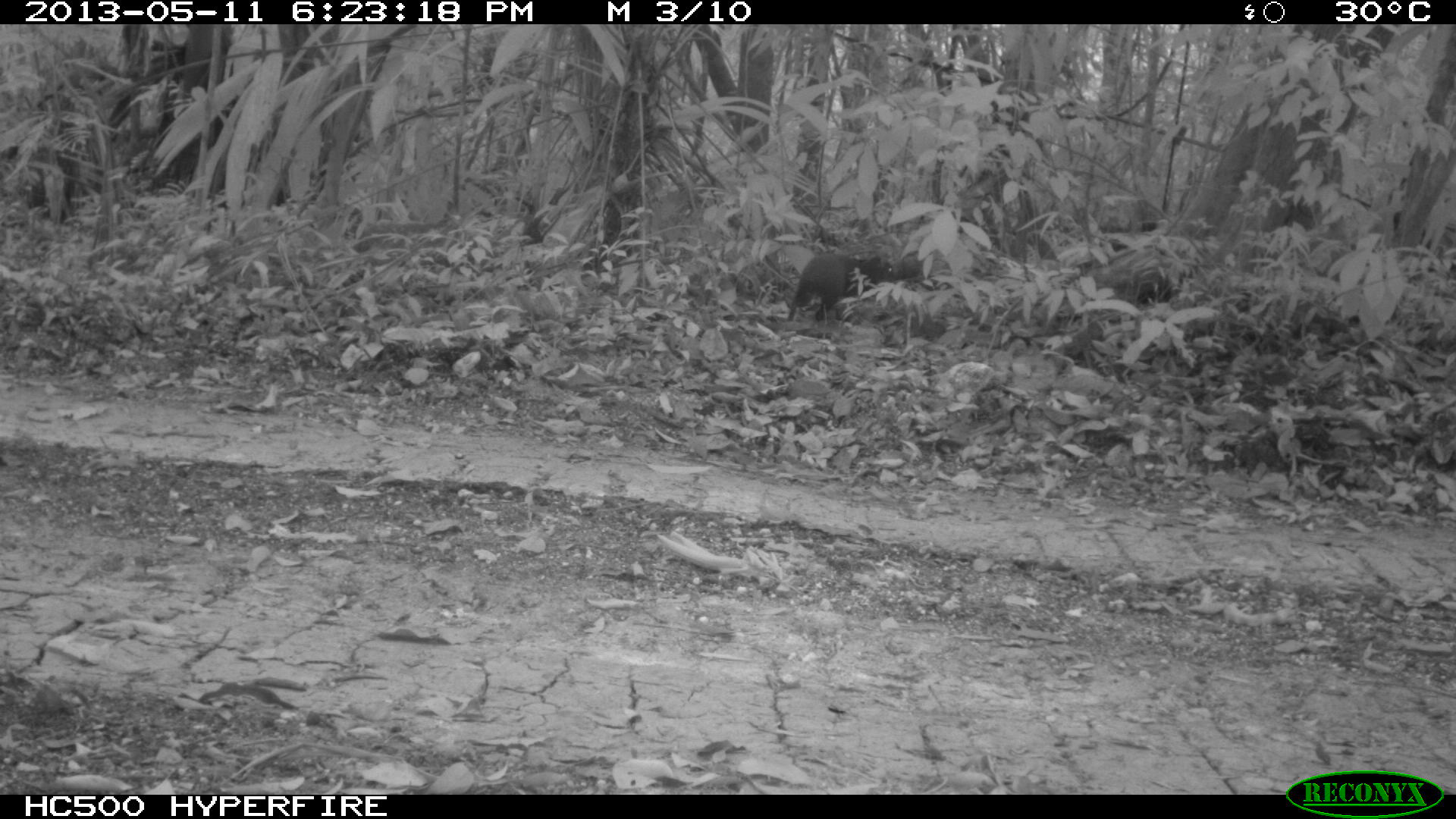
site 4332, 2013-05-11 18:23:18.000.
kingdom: Animalia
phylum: Chordata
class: Mammalia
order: Rodentia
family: Dasyproctidae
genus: Dasyprocta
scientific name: Dasyprocta punctata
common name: central american agouti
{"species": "Dasyprocta punctata (central american agouti)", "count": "1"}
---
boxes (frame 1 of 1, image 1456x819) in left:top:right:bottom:
dasyprocta punctata: 785:252:896:322